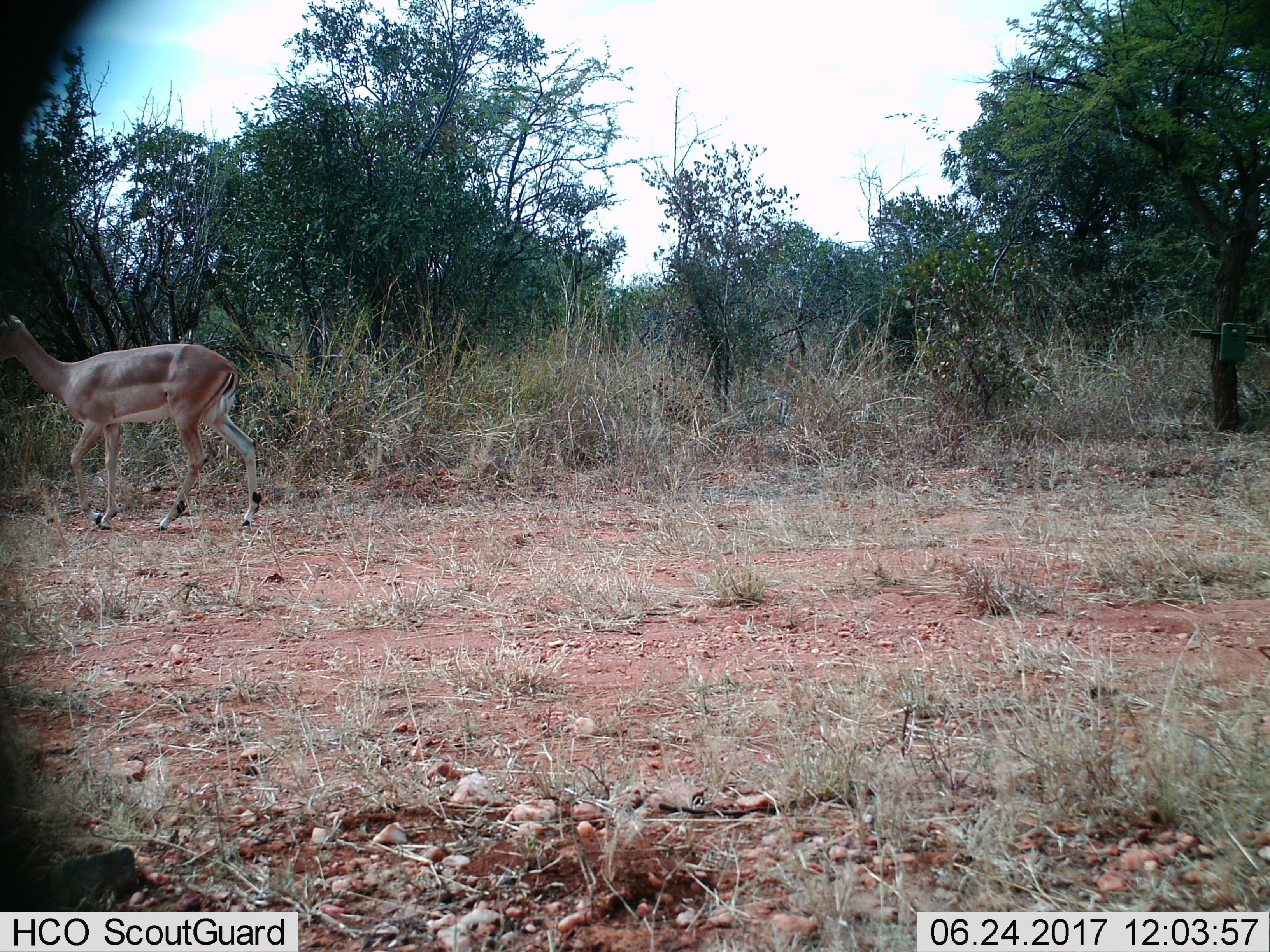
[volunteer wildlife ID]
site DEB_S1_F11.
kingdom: Animalia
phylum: Chordata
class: Mammalia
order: Artiodactyla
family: Bovidae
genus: Aepyceros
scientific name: Aepyceros melampus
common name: impala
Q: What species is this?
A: Impala (Aepyceros melampus).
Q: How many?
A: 1.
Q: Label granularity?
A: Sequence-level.